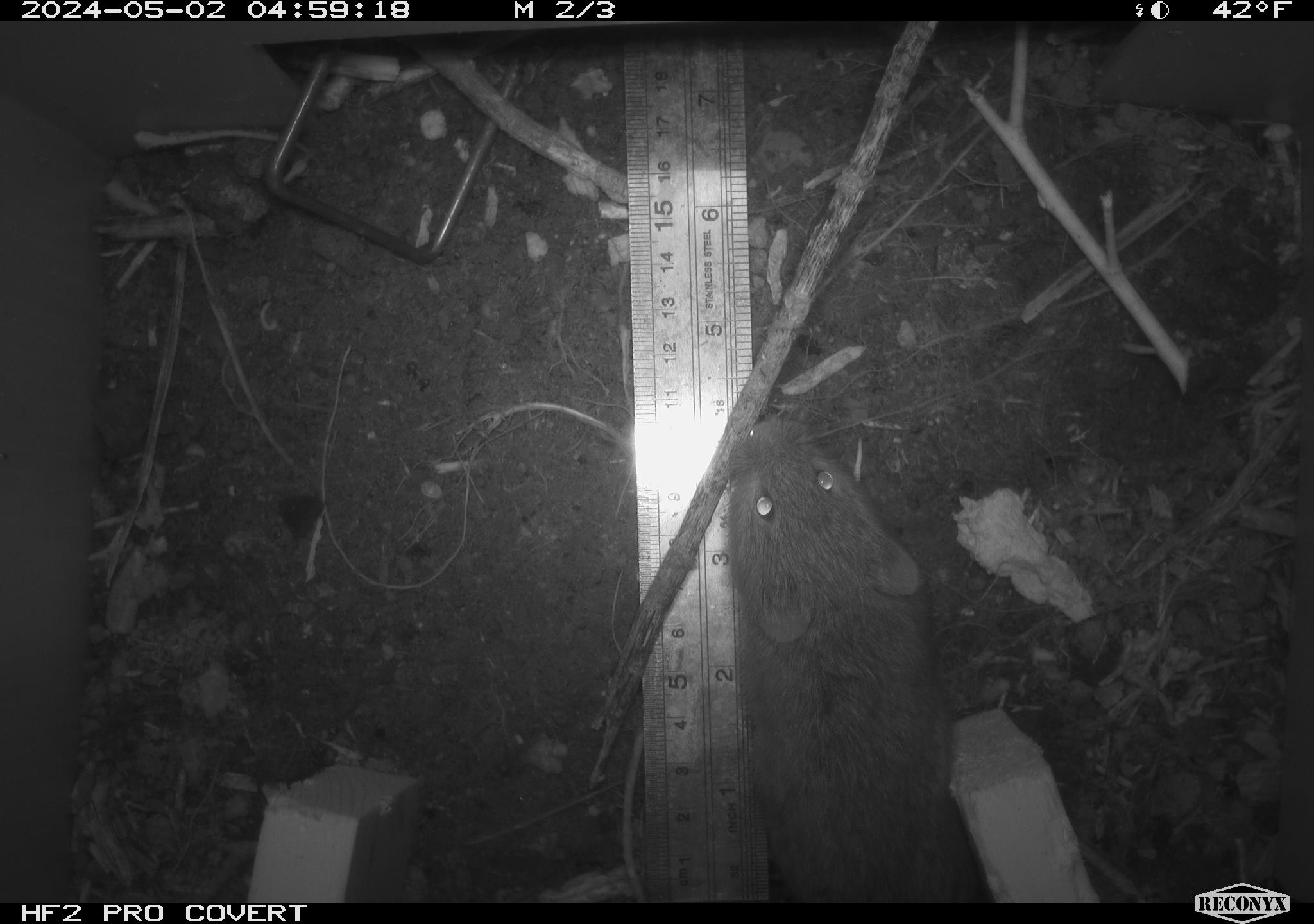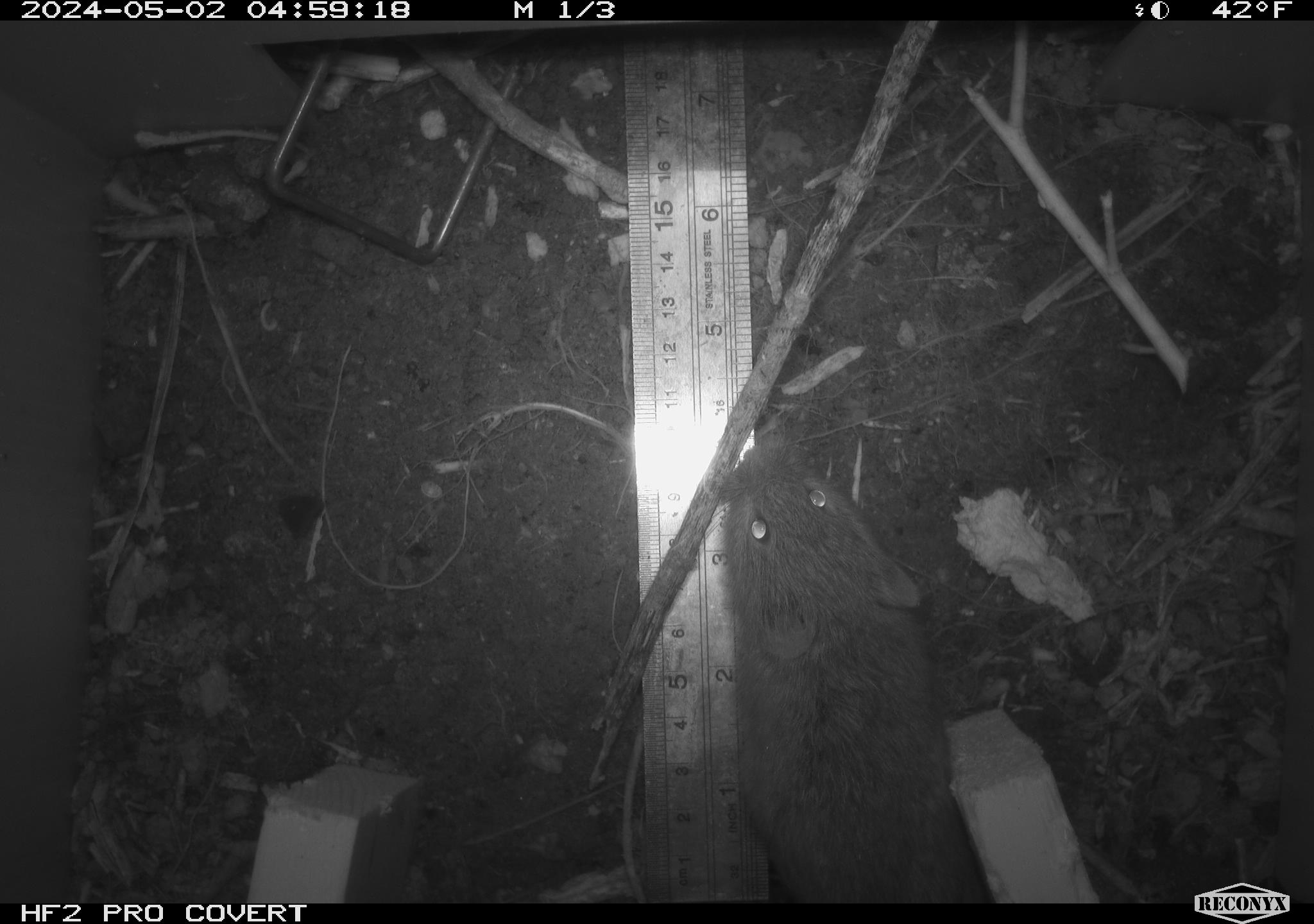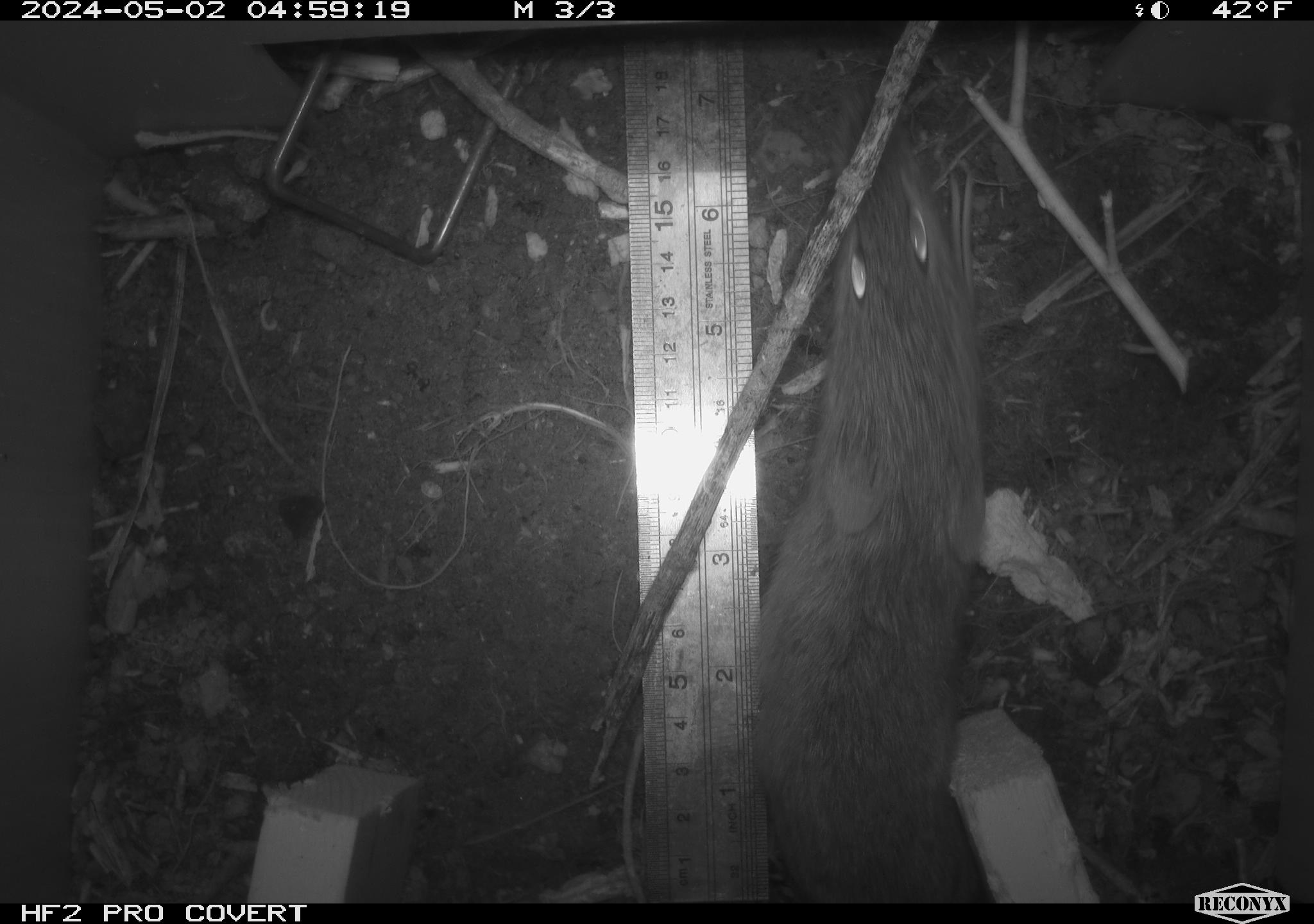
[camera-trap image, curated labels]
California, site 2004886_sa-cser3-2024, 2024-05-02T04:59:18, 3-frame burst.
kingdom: Animalia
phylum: Chordata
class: Mammalia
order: Rodentia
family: Cricetidae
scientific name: Cricetidae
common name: hamsters, voles, lemmings, and allies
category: cricetidae family